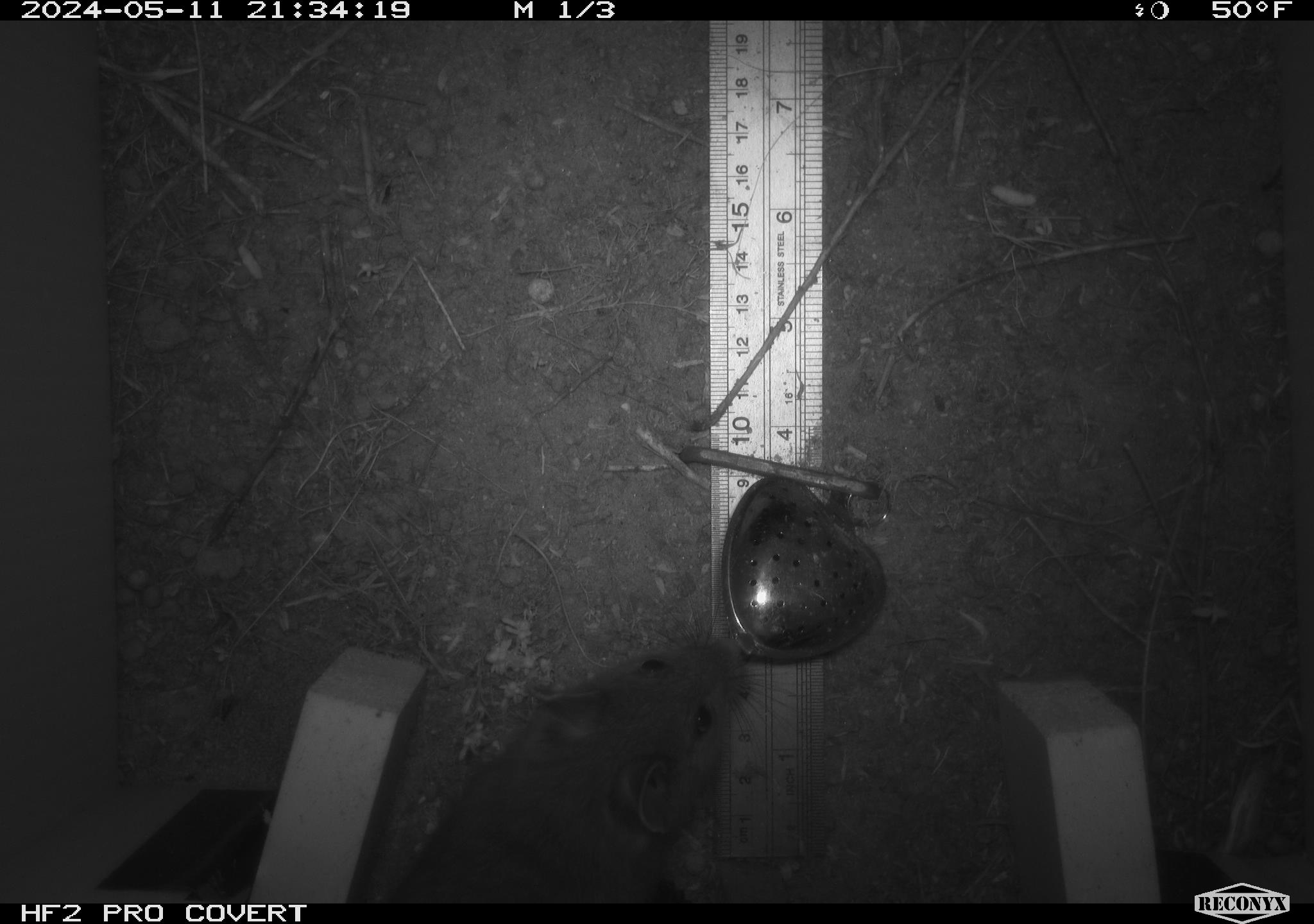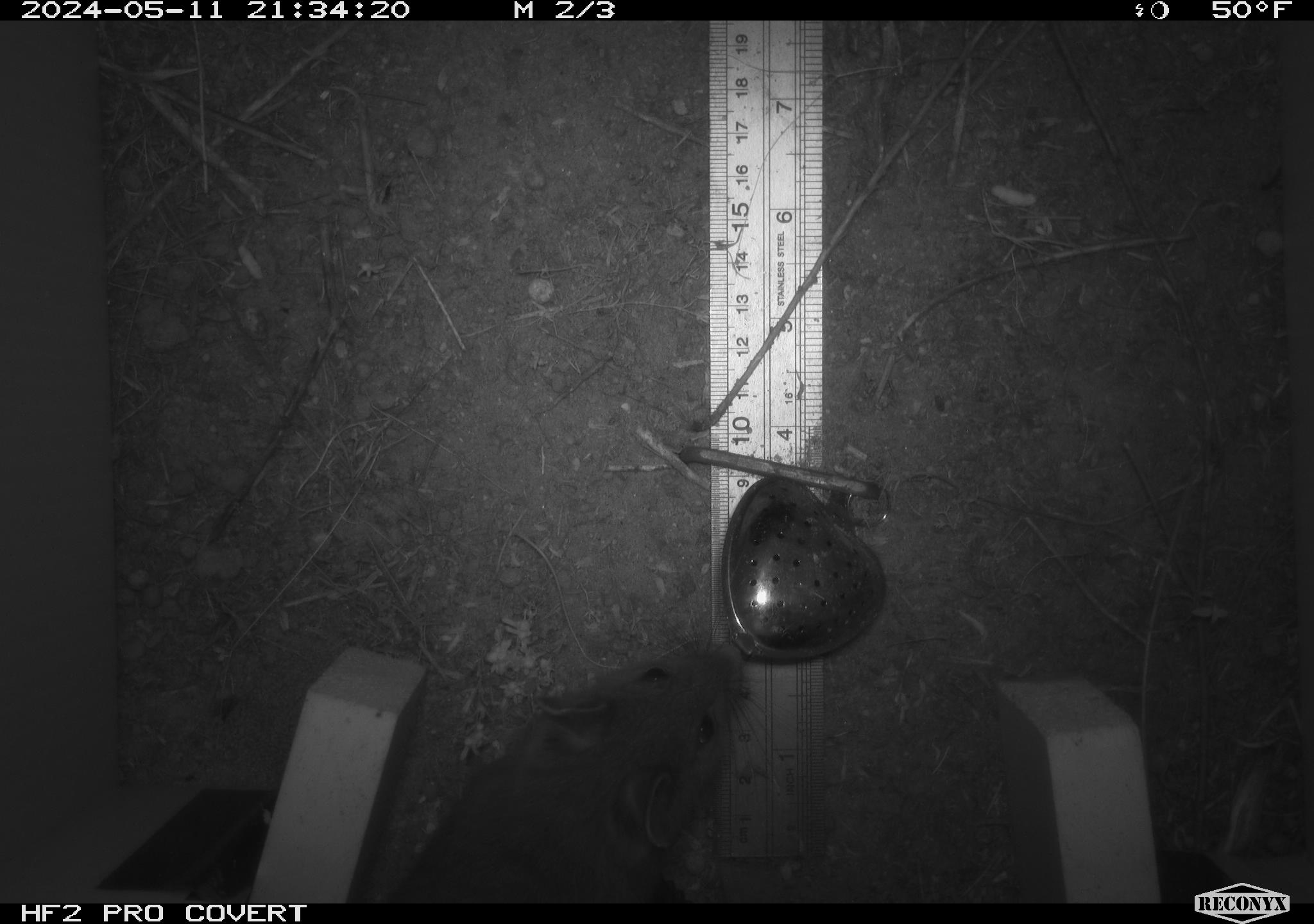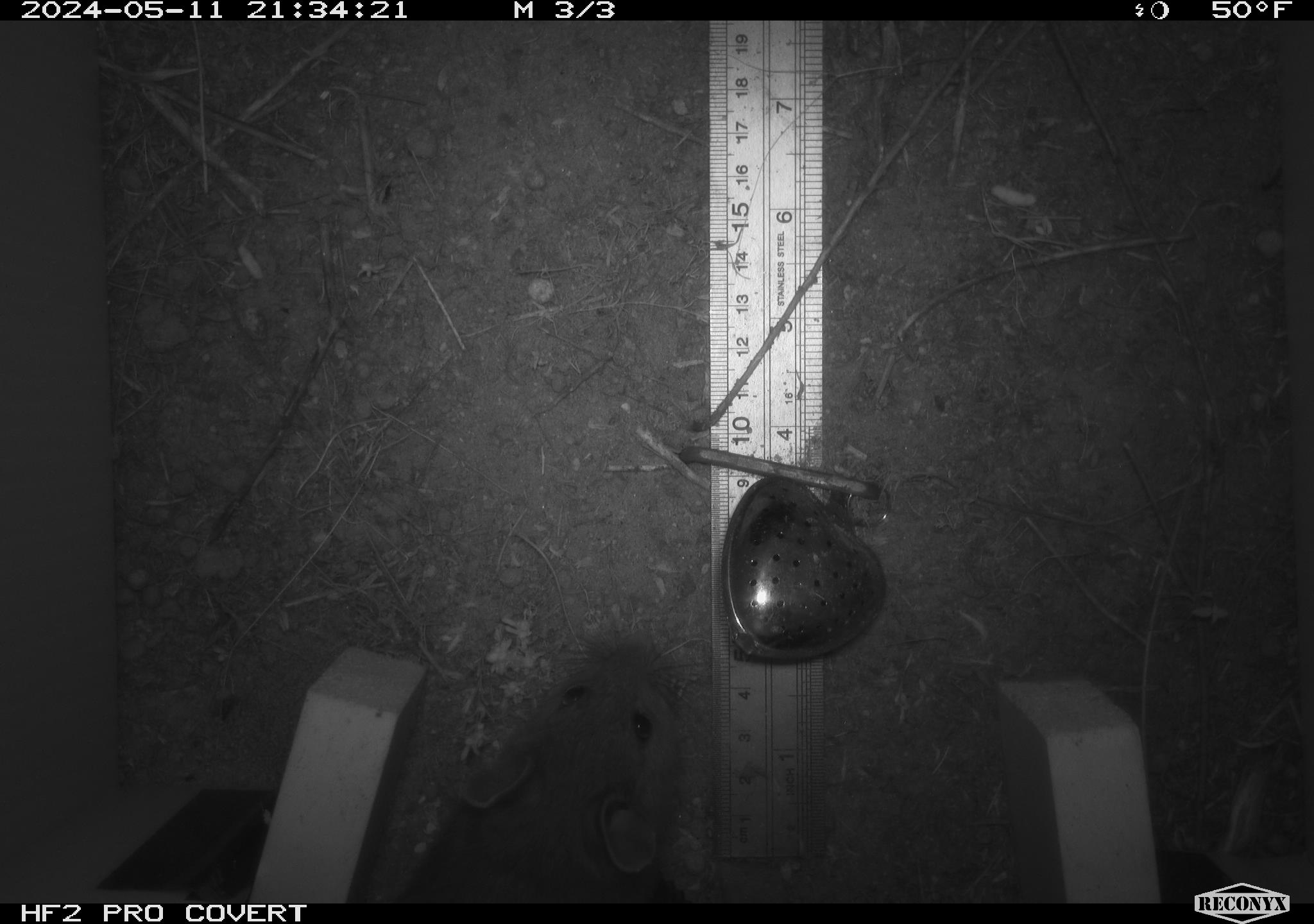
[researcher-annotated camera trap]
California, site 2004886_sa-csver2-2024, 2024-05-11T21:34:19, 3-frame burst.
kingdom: Animalia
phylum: Chordata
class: Mammalia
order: Rodentia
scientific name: Rodentia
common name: rodent